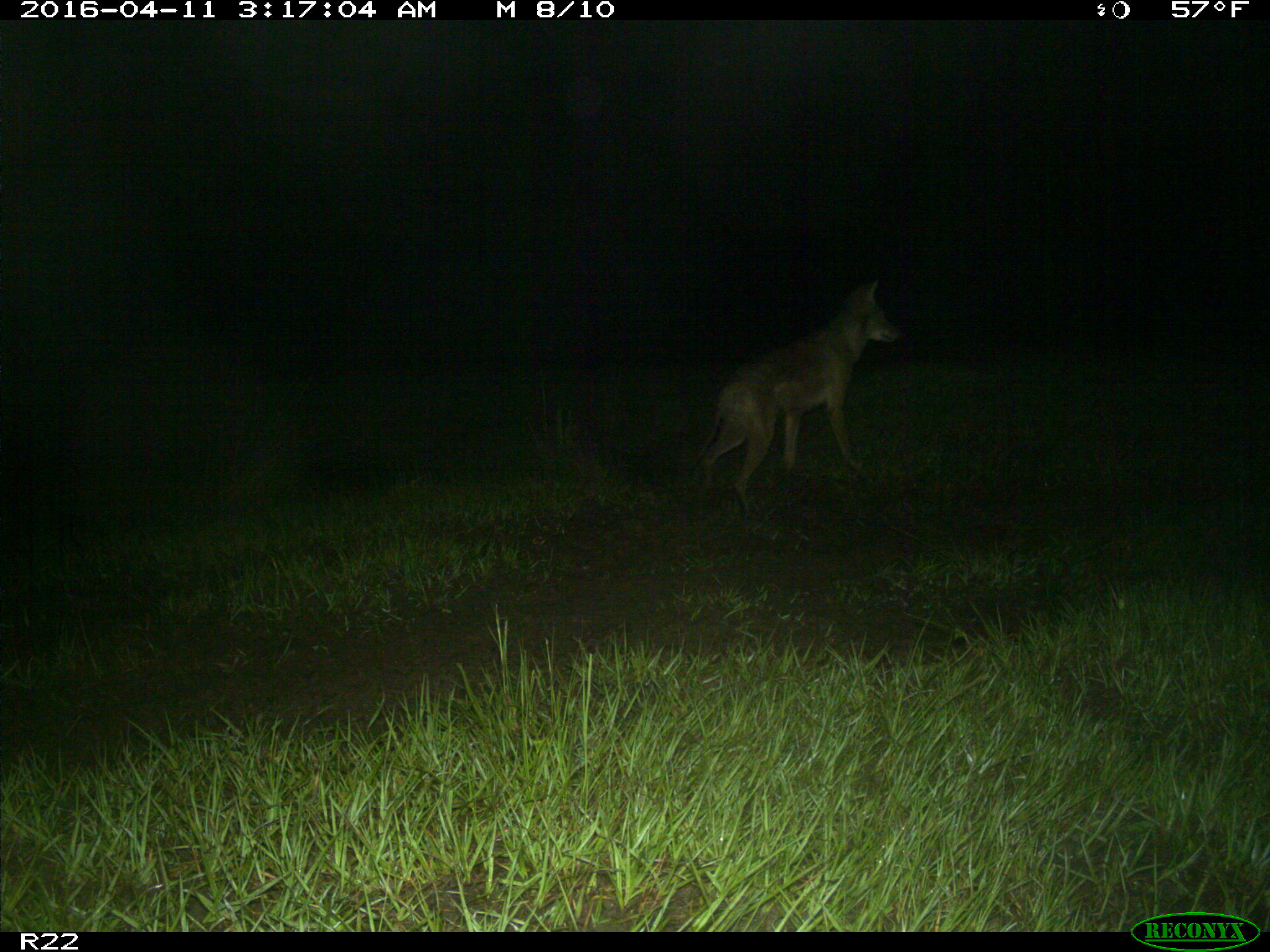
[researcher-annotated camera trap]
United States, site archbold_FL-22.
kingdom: Animalia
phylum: Chordata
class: Mammalia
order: Carnivora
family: Canidae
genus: Canis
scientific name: Canis latrans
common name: coyote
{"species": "Canis latrans (coyote)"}